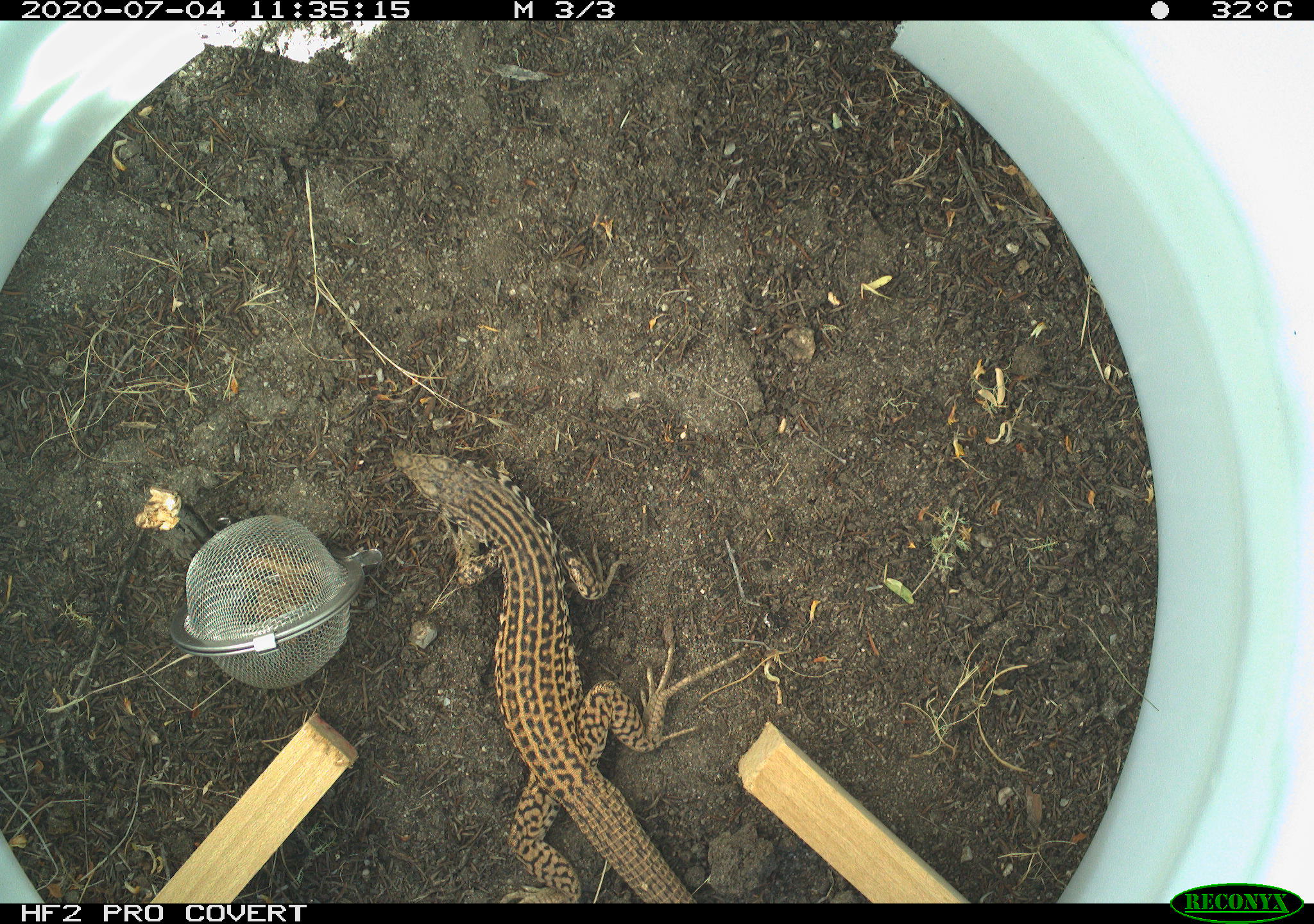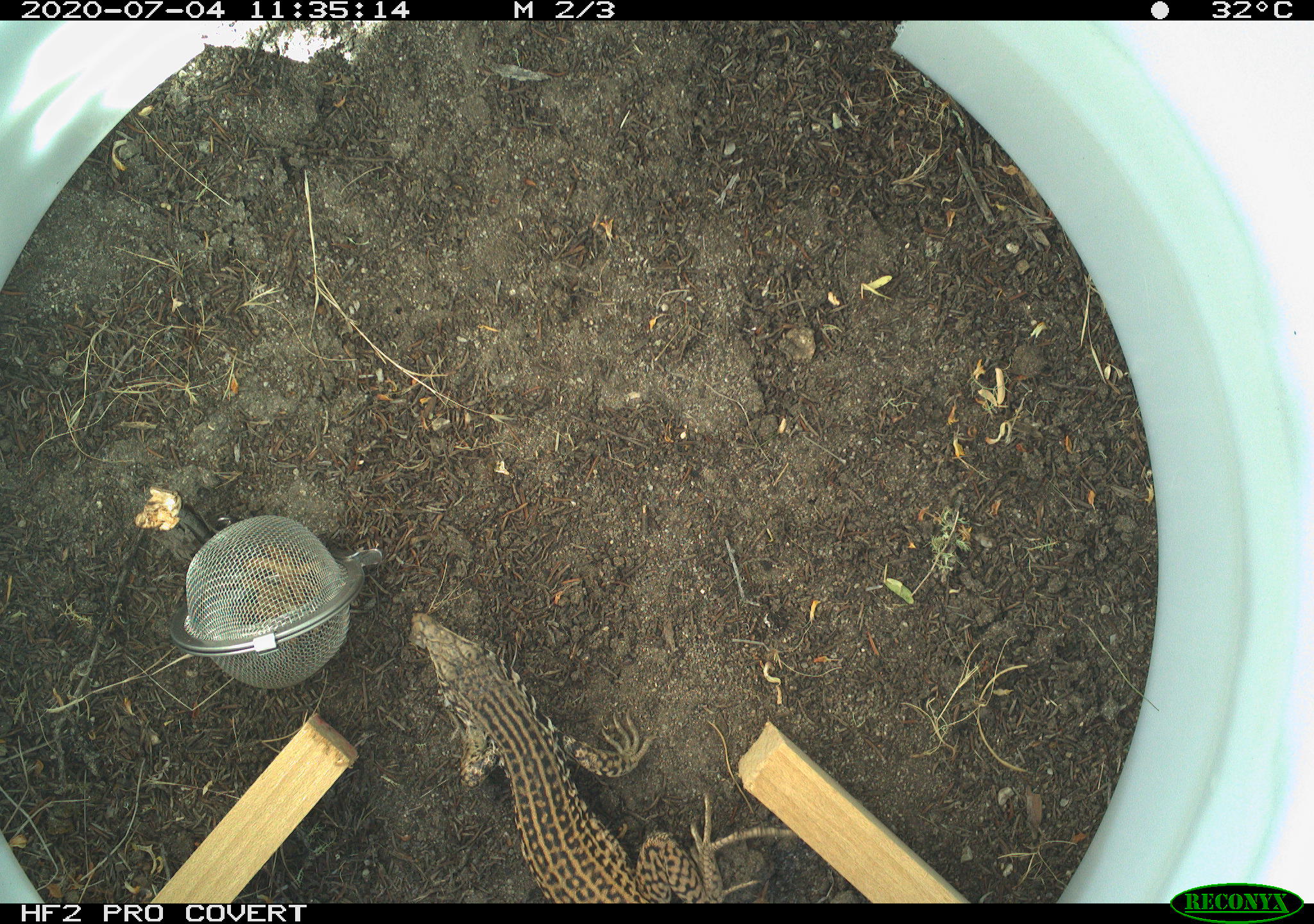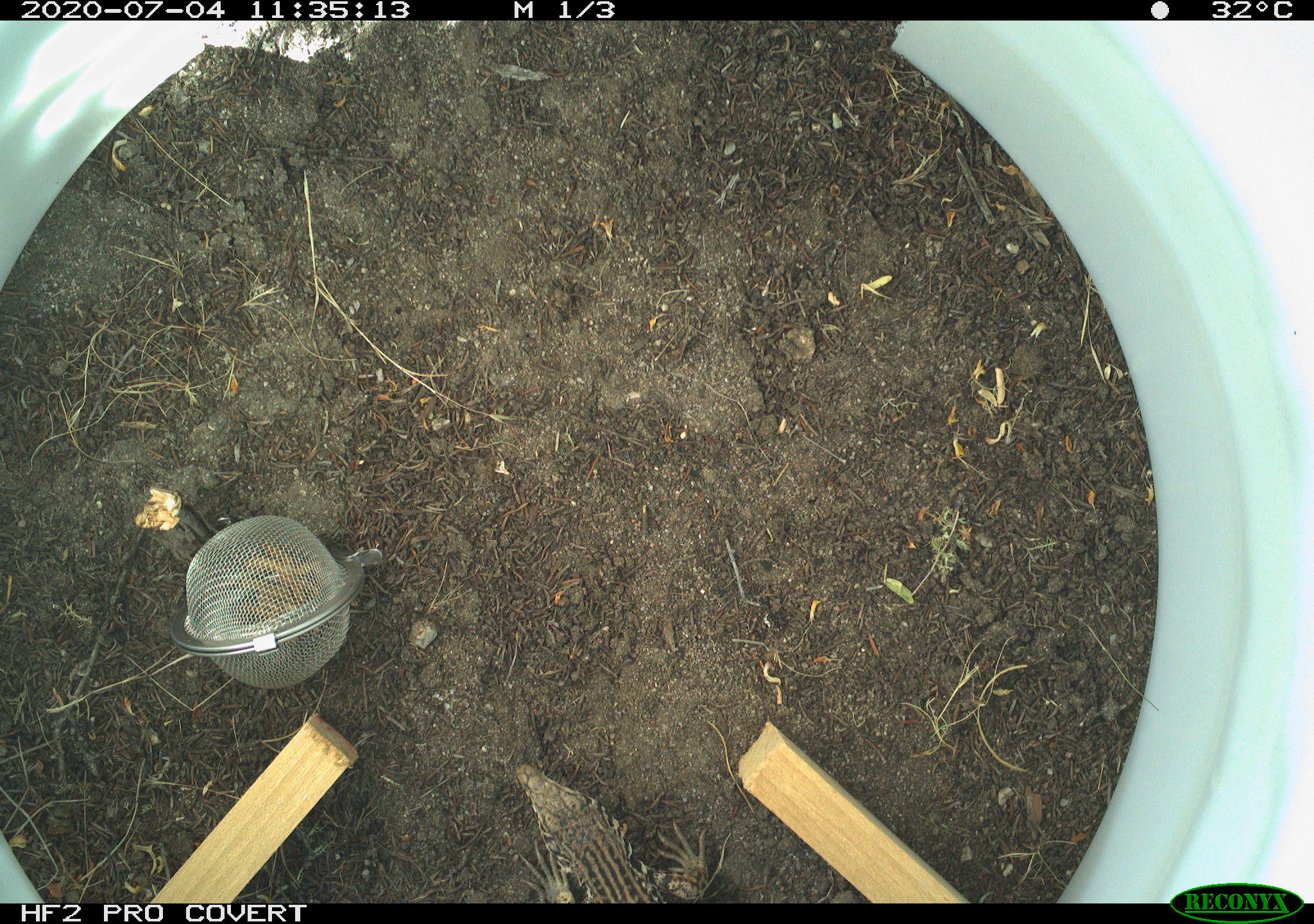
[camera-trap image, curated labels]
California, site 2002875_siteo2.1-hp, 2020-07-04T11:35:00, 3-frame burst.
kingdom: Animalia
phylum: Chordata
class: Reptilia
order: Squamata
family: Teiidae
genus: Aspidoscelis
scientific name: Aspidoscelis tigris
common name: western whiptail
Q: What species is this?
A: Western whiptail (Aspidoscelis tigris).